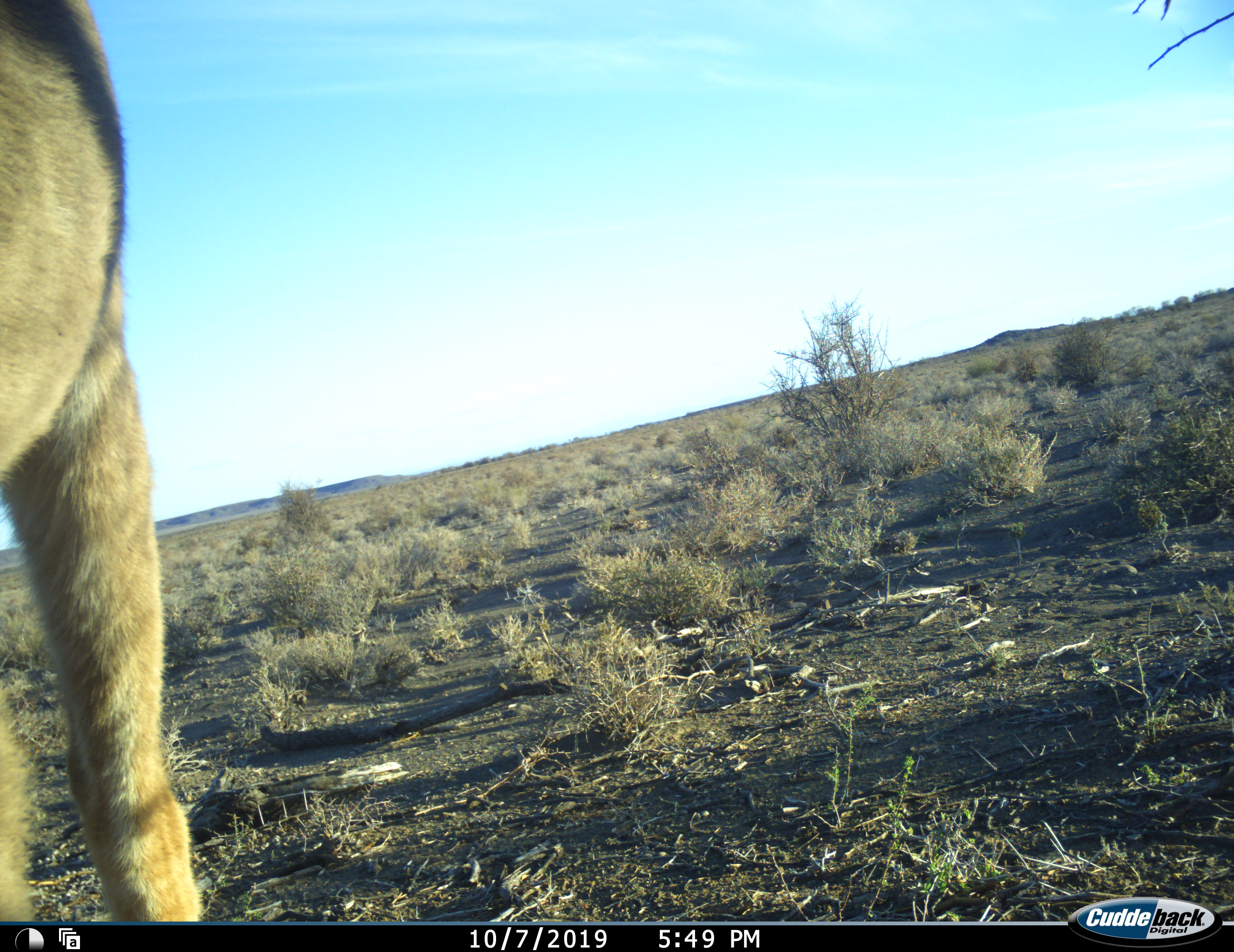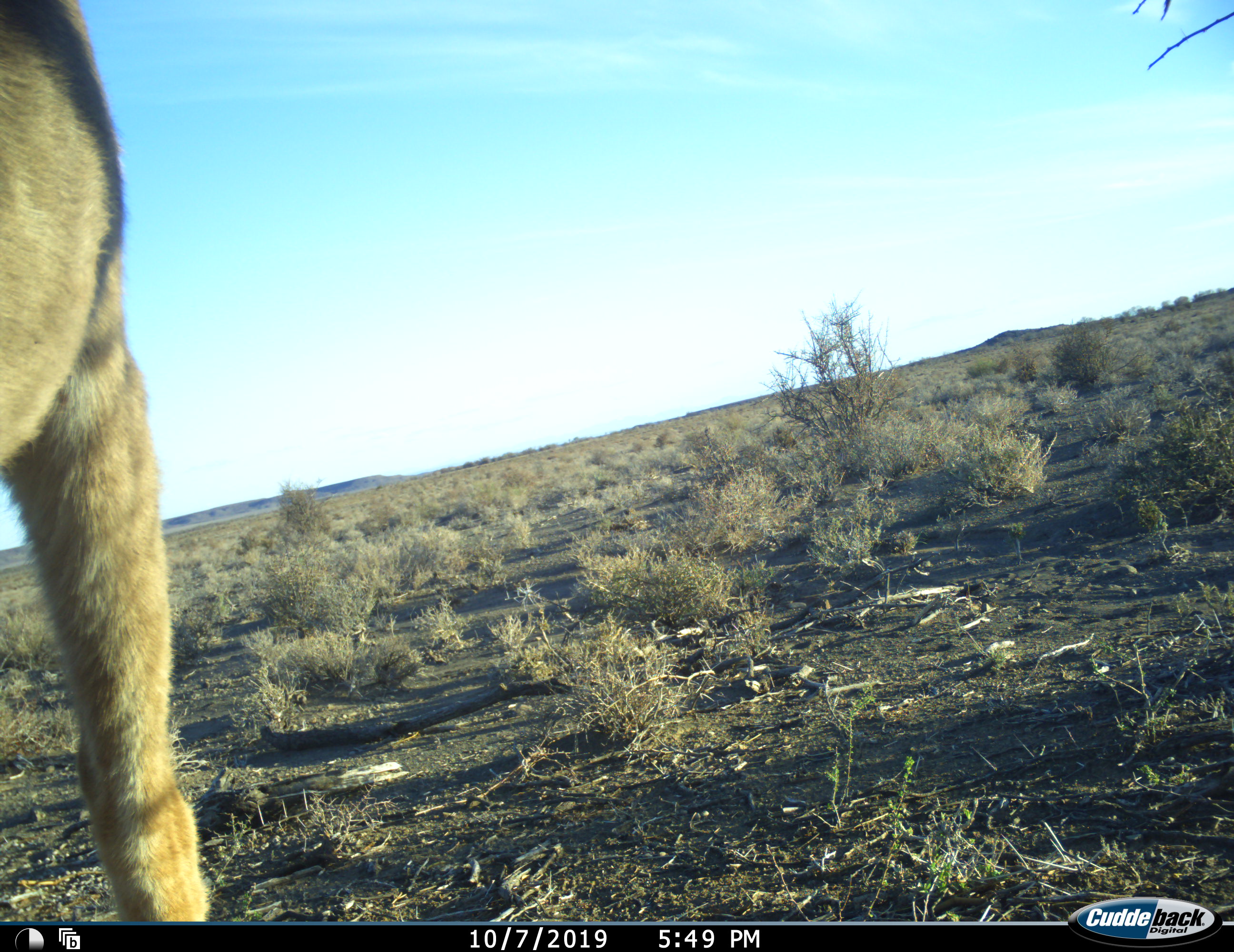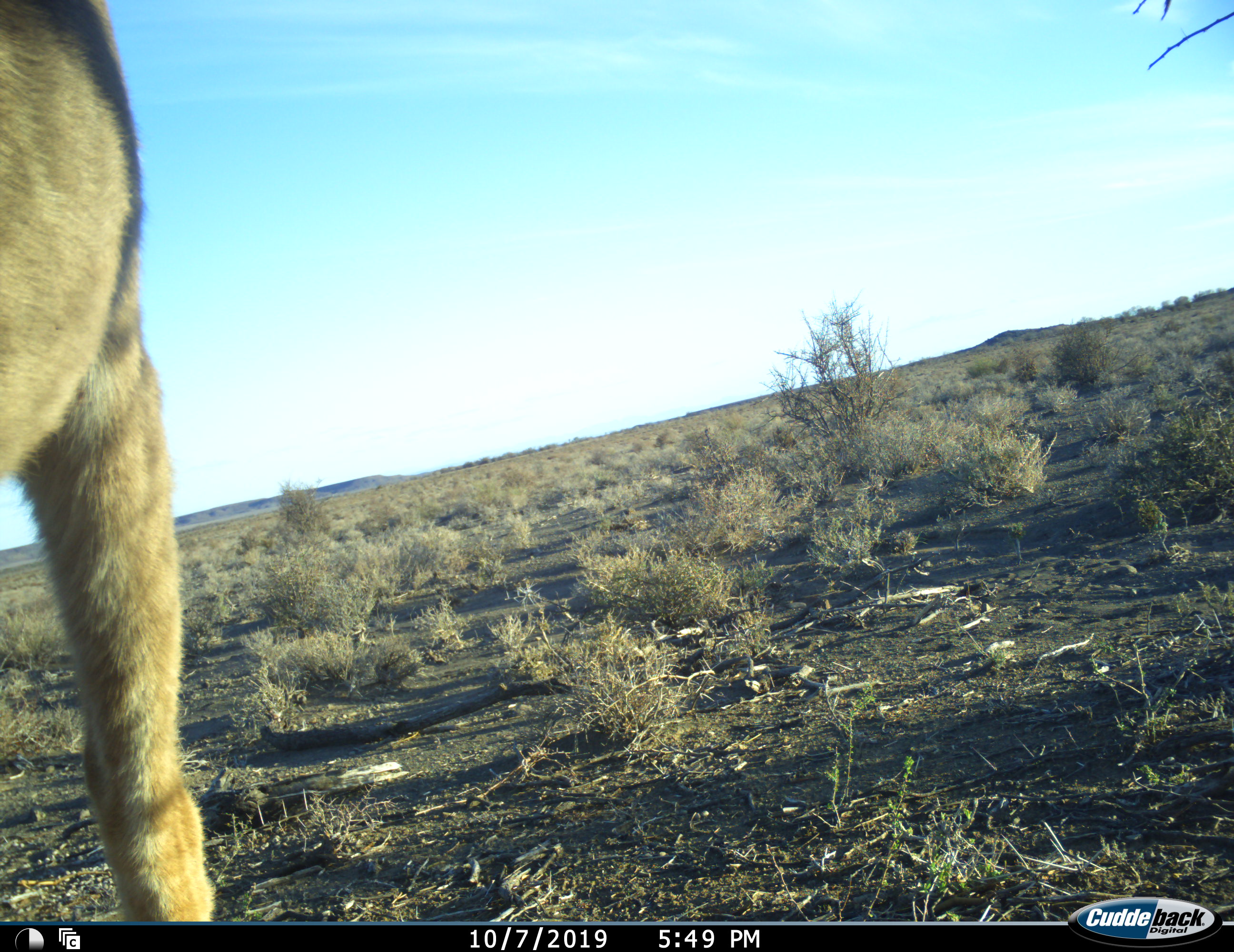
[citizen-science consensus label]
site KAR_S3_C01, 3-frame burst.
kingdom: Animalia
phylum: Chordata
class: Mammalia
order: Artiodactyla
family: Bovidae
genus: Tragelaphus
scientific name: Tragelaphus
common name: kudu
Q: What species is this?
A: Kudu (Tragelaphus).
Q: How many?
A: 1.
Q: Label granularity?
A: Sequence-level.